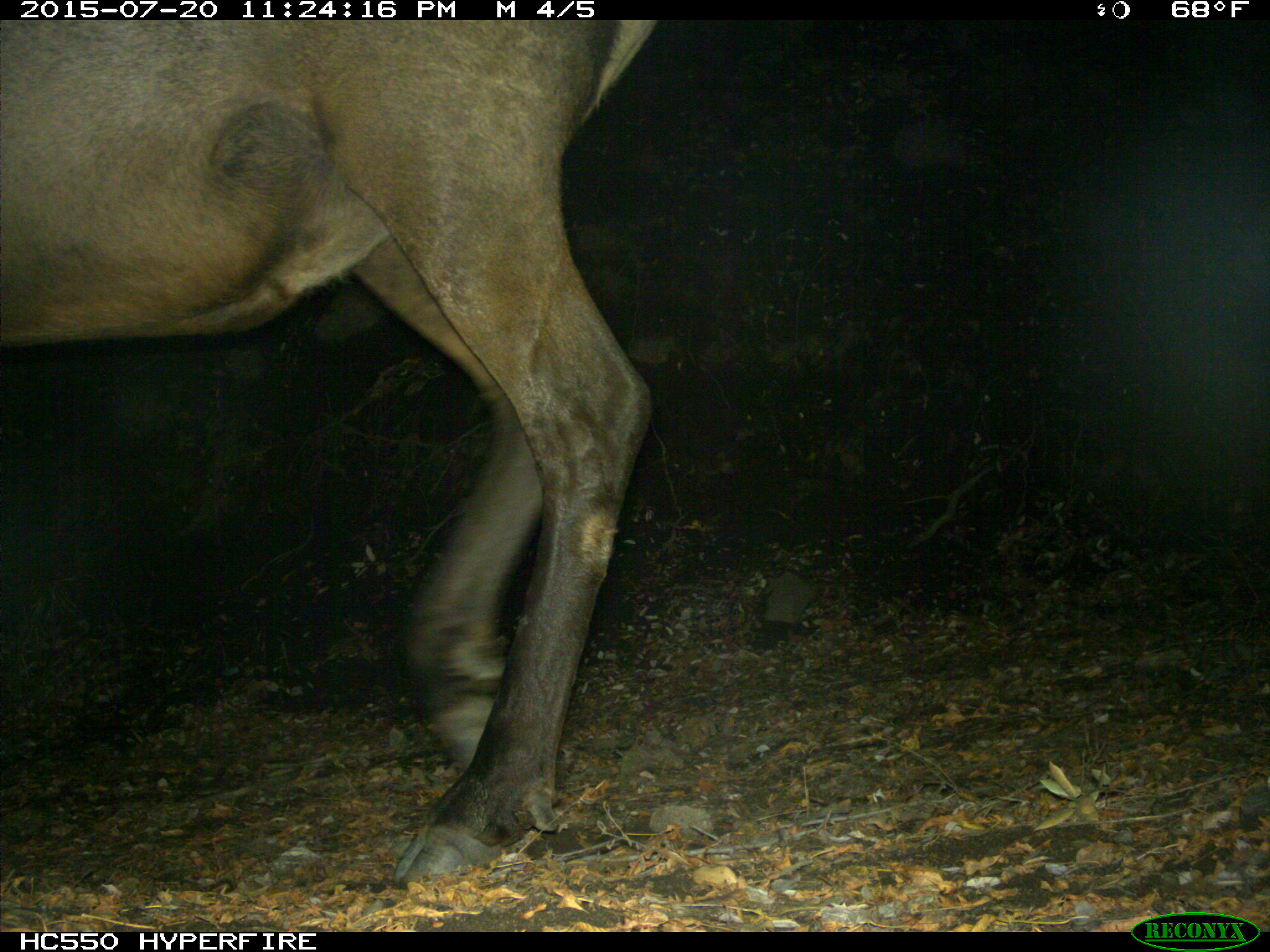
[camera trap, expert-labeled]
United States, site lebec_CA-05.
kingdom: Animalia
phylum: Chordata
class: Mammalia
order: Artiodactyla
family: Cervidae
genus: Cervus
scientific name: Cervus canadensis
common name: elk